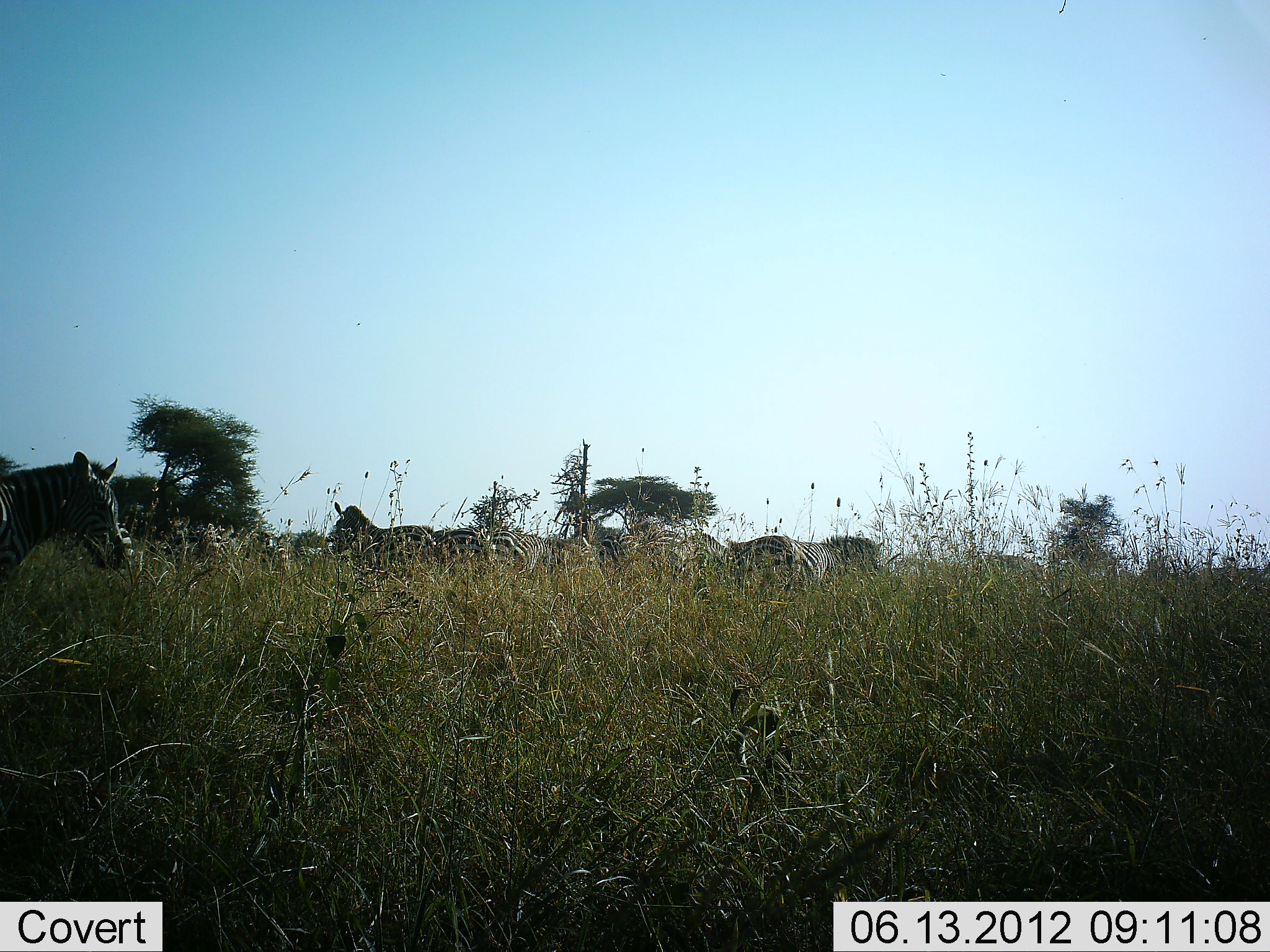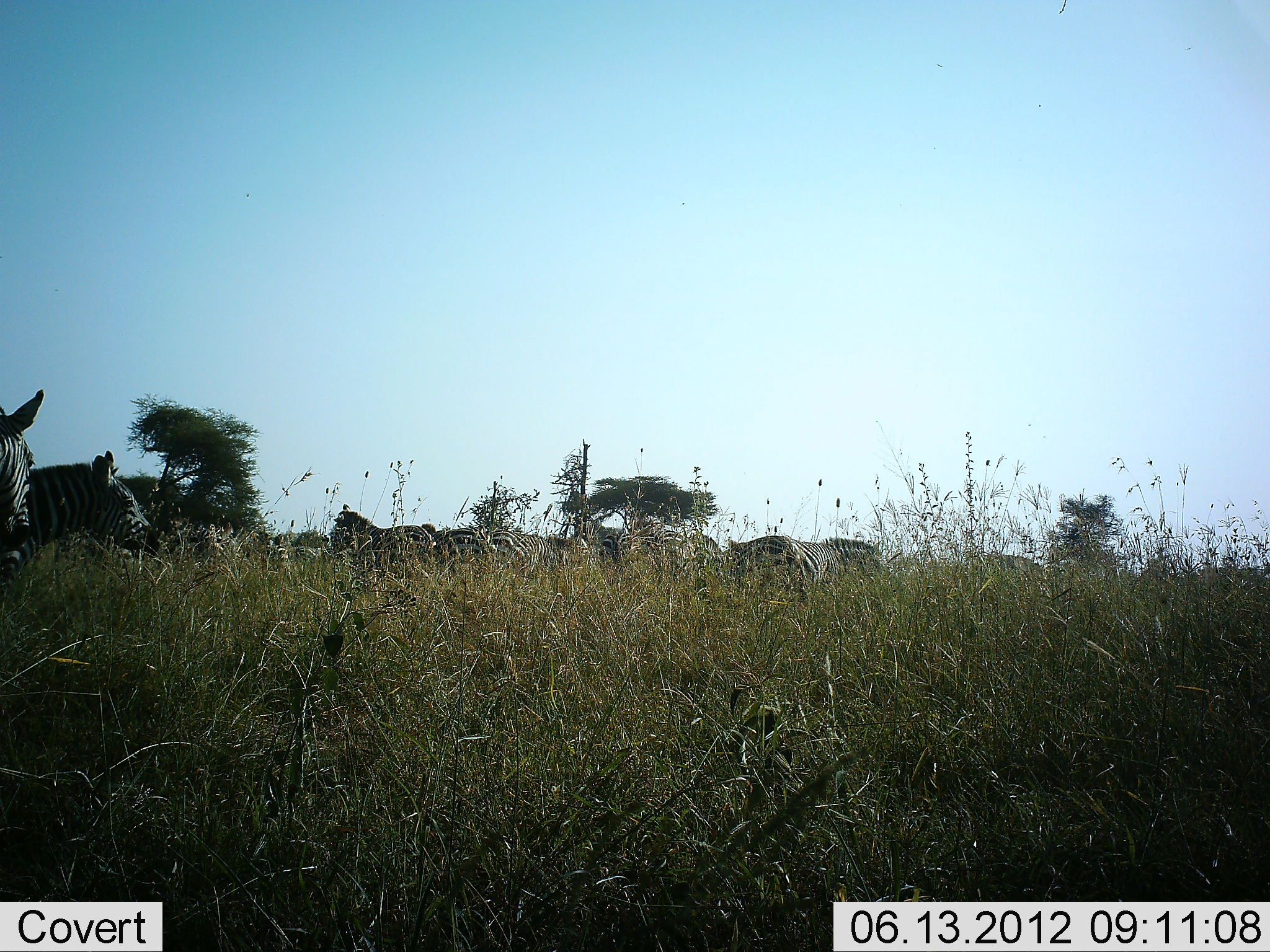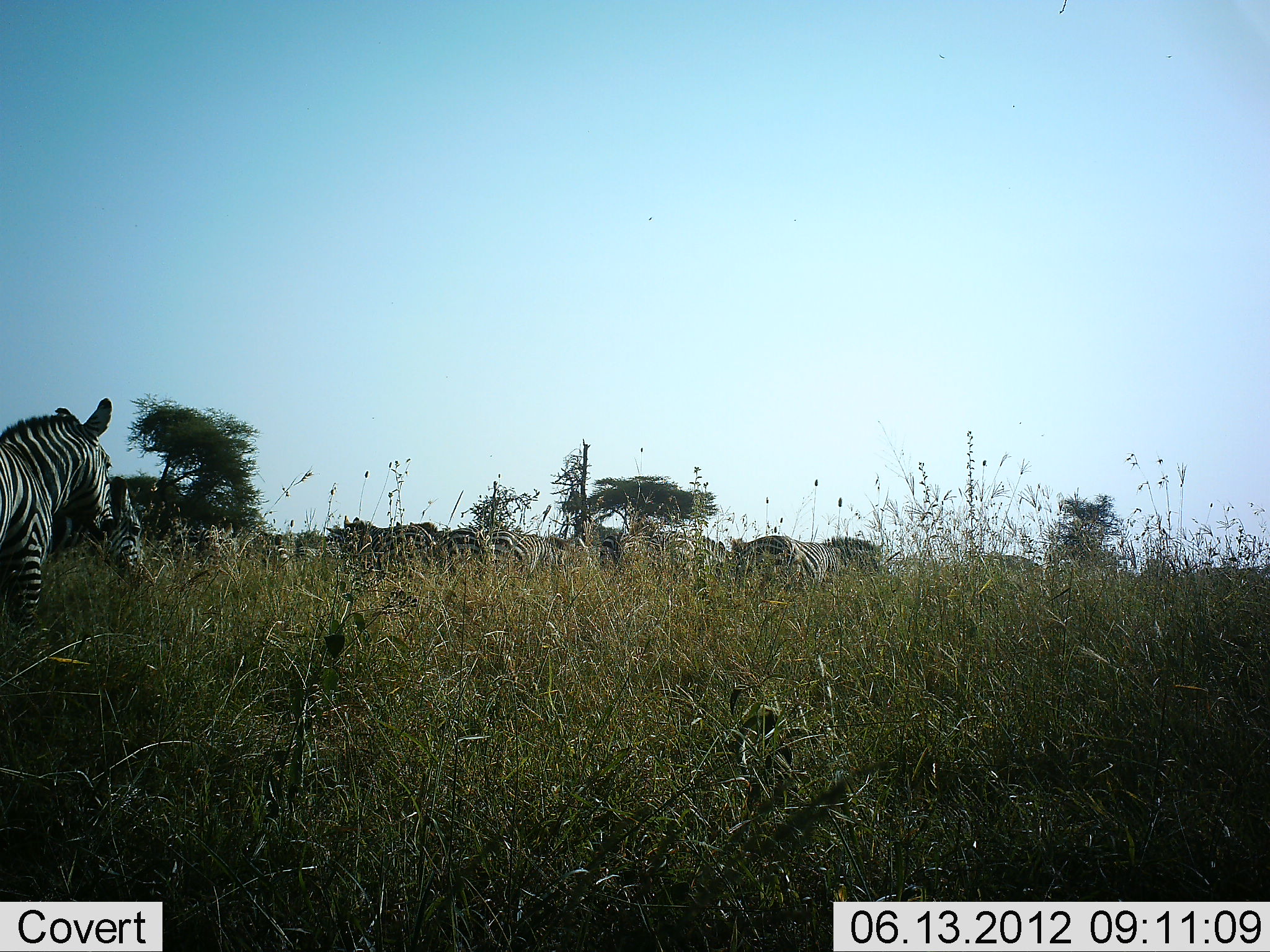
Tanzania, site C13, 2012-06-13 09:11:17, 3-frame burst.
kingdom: Animalia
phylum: Chordata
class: Mammalia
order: Perissodactyla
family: Equidae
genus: Equus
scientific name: Equus quagga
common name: plains zebra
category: zebra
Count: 11-50.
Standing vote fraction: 50%.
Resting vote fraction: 0%.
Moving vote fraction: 40%.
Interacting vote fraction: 10%.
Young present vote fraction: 0%.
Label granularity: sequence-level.